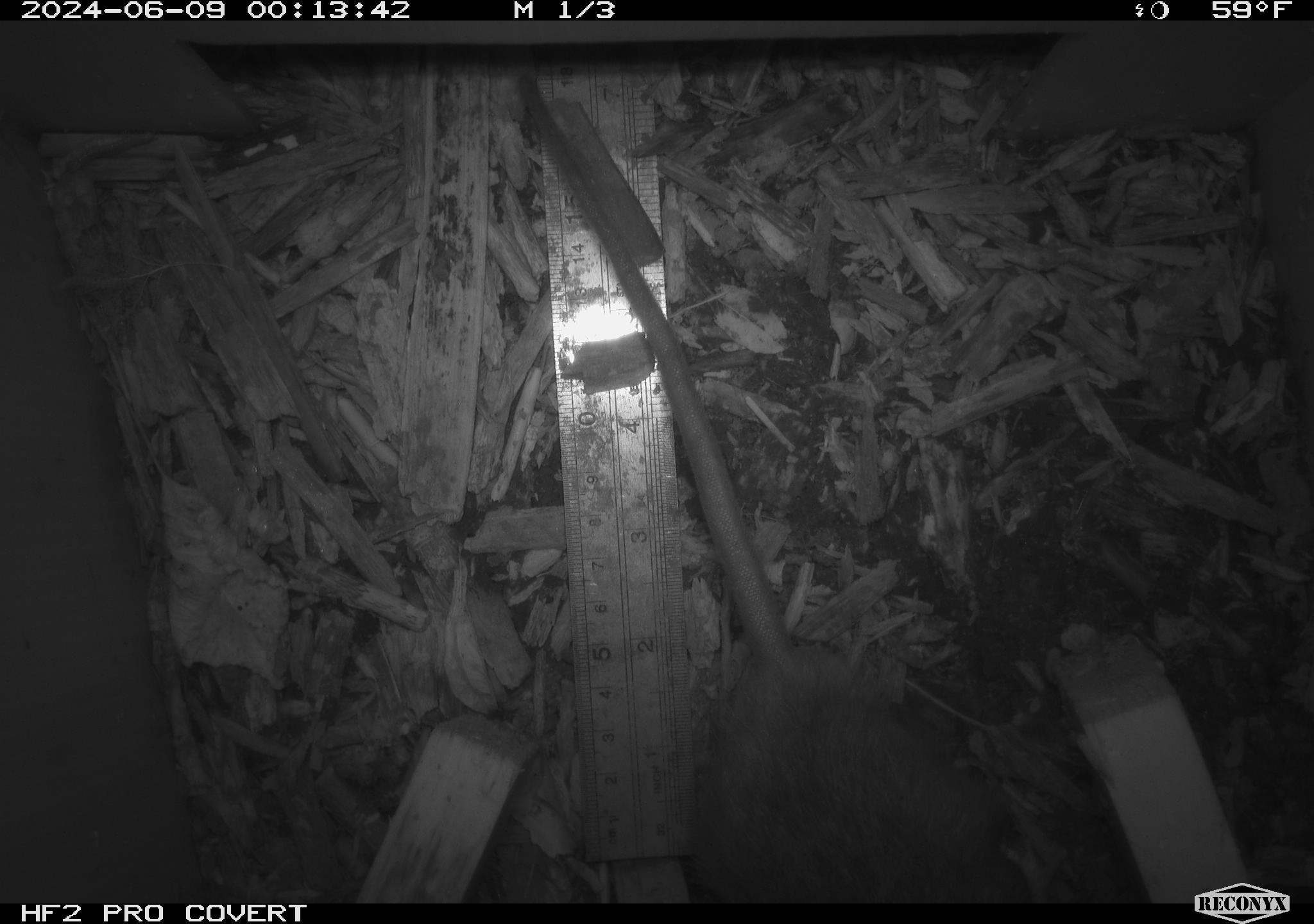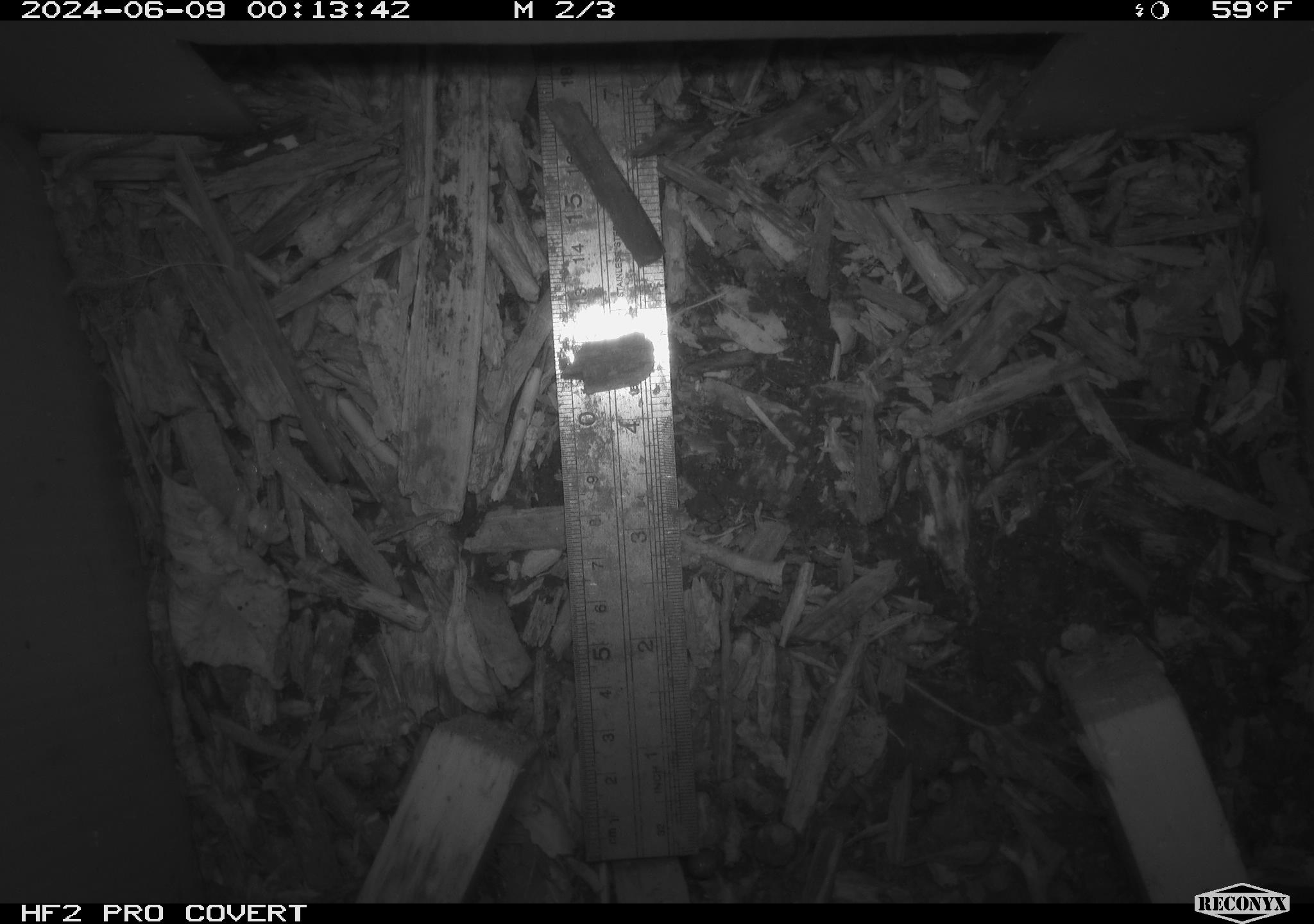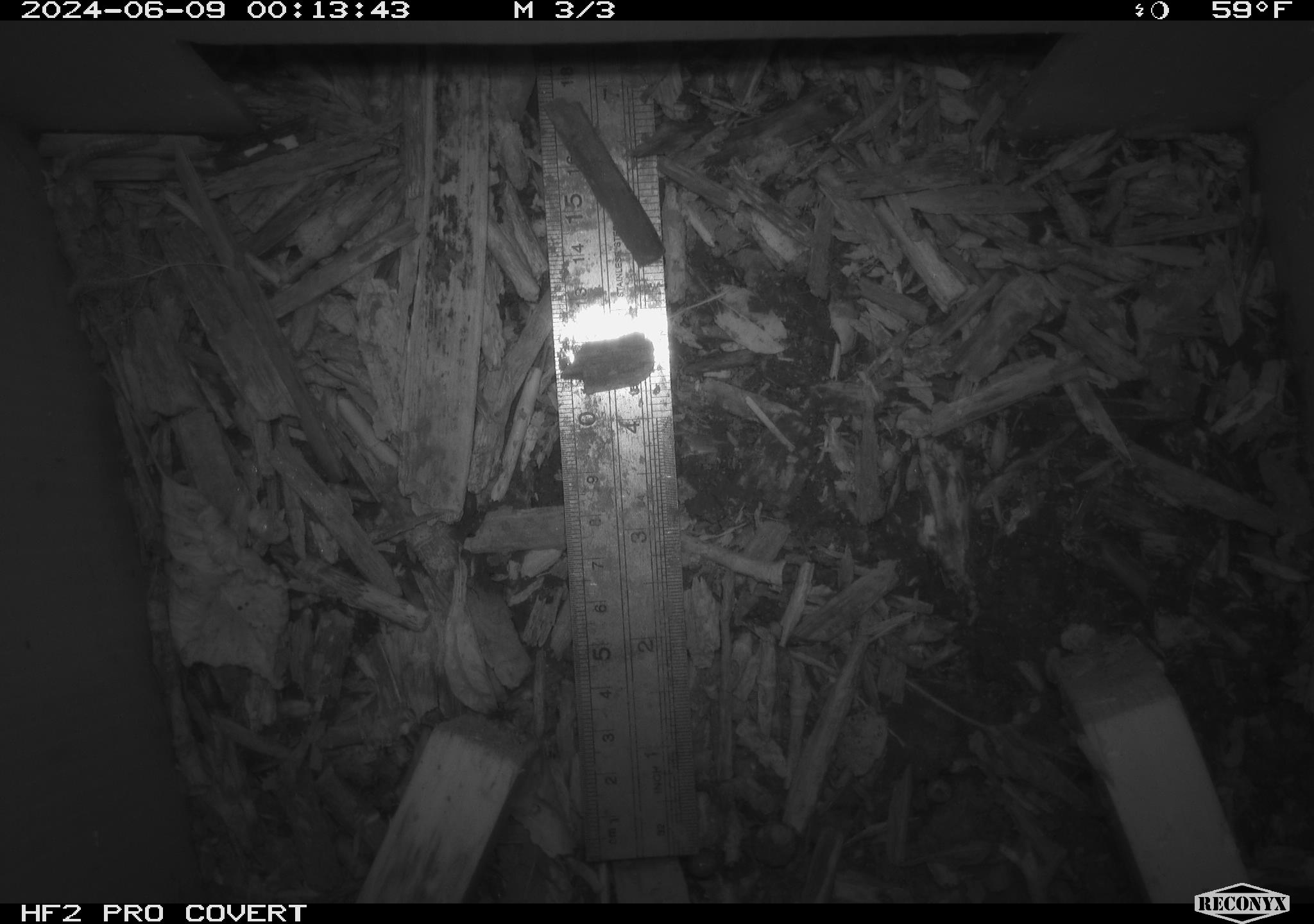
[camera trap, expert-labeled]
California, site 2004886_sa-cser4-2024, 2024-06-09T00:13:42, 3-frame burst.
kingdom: Animalia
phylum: Chordata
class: Mammalia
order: Rodentia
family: Muridae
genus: Rattus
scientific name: Rattus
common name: rat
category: rattus species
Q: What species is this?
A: Rattus species (rat) (Rattus).